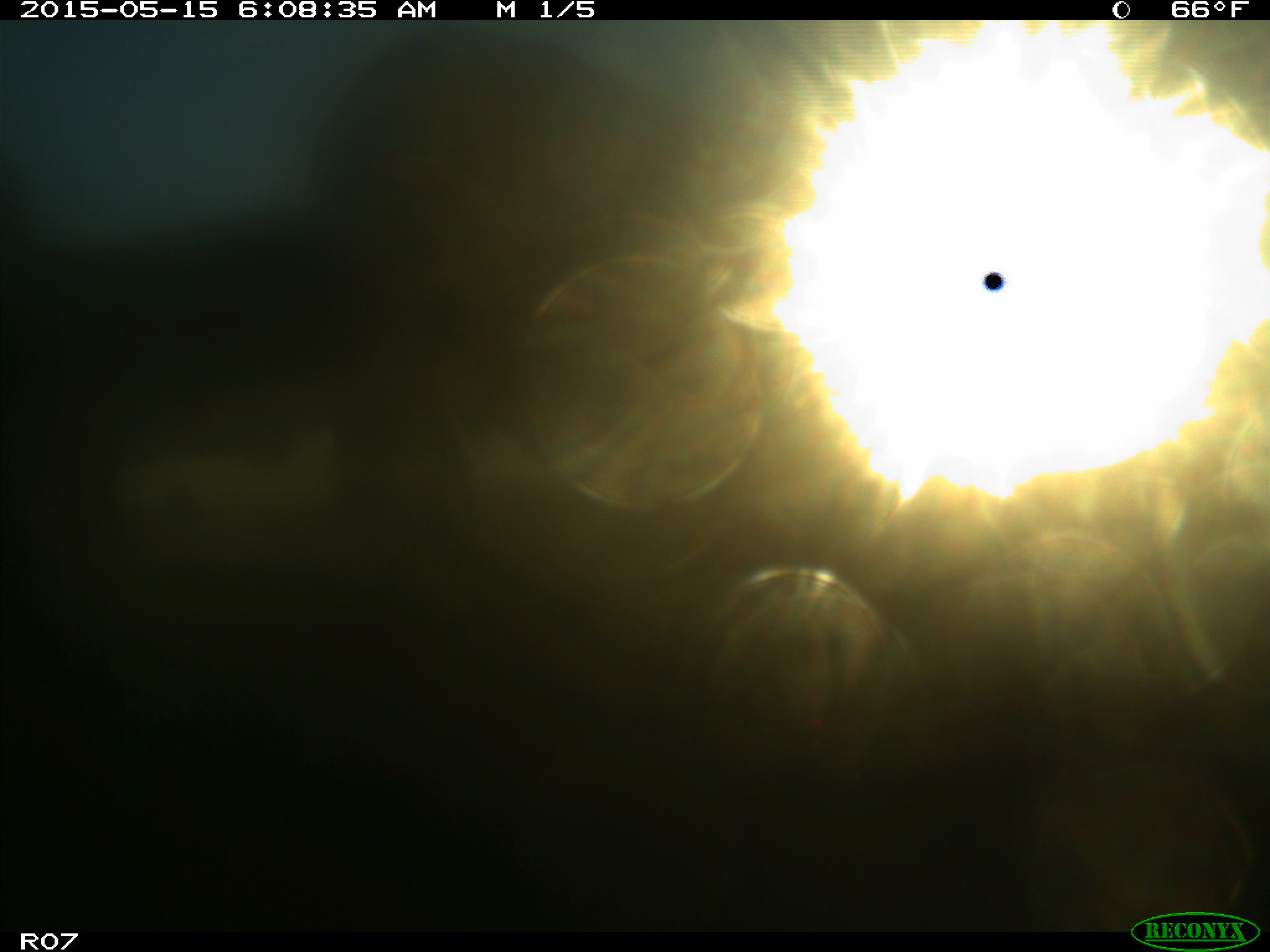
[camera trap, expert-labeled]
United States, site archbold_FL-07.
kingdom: Animalia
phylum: Chordata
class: Mammalia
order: Artiodactyla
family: Bovidae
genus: Bos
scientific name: Bos taurus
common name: domestic cow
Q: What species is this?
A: Bos taurus (domestic cow).